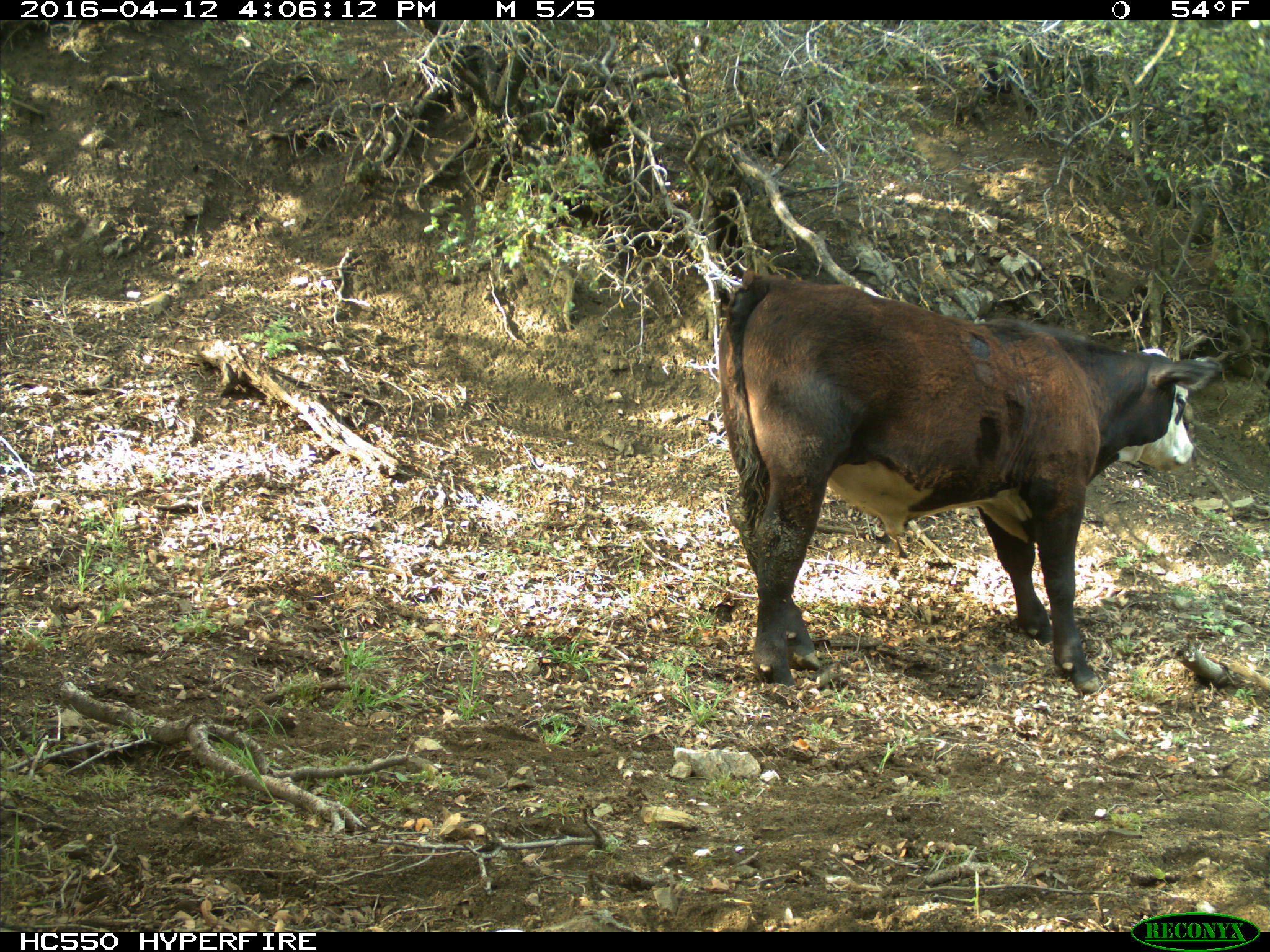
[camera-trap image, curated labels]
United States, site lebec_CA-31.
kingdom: Animalia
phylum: Chordata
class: Mammalia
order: Artiodactyla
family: Bovidae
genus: Bos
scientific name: Bos taurus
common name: domestic cow